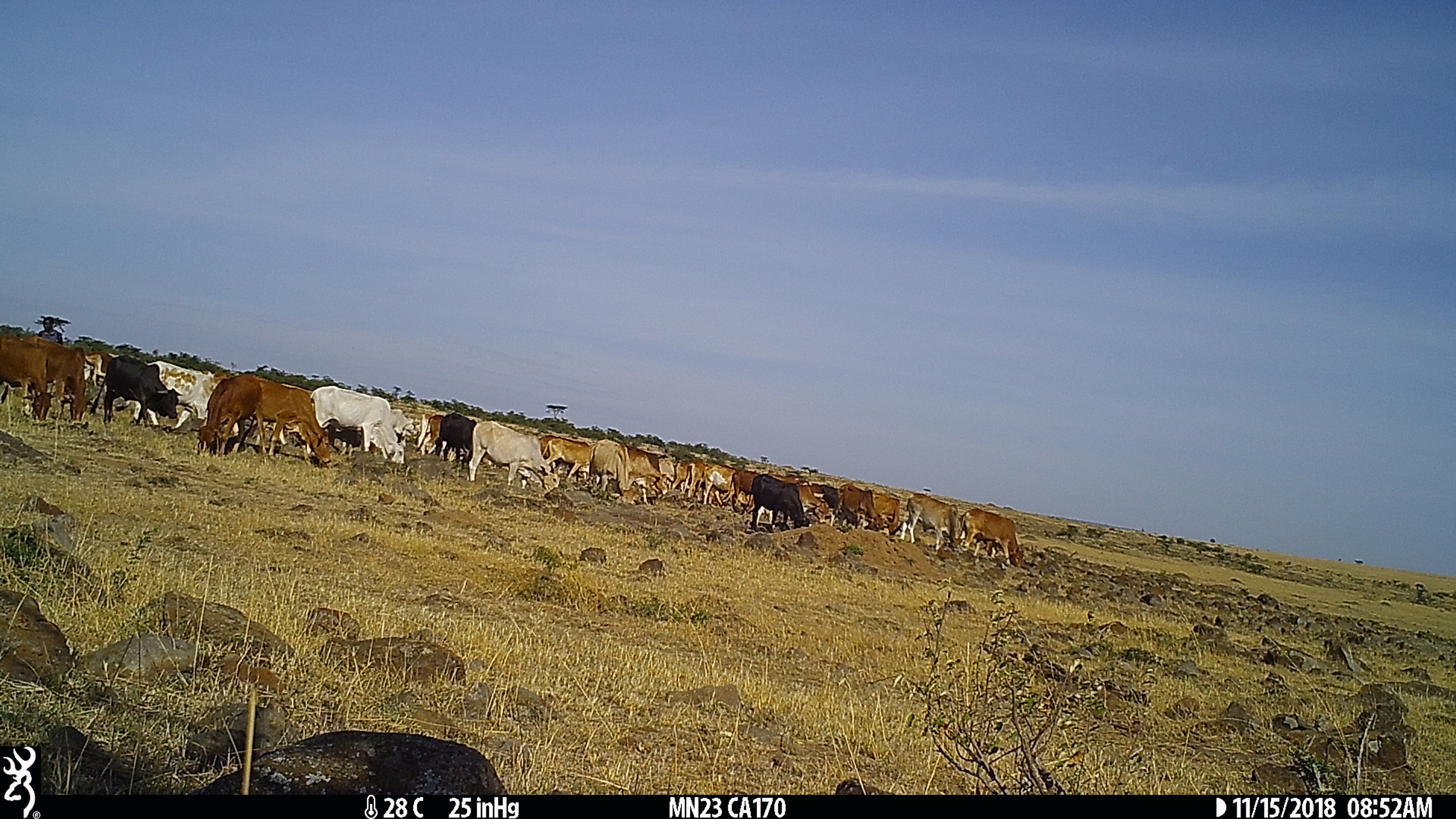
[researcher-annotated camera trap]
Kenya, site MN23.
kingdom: Animalia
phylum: Chordata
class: Mammalia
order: Artiodactyla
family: Bovidae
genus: Bos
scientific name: Bos taurus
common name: cattle